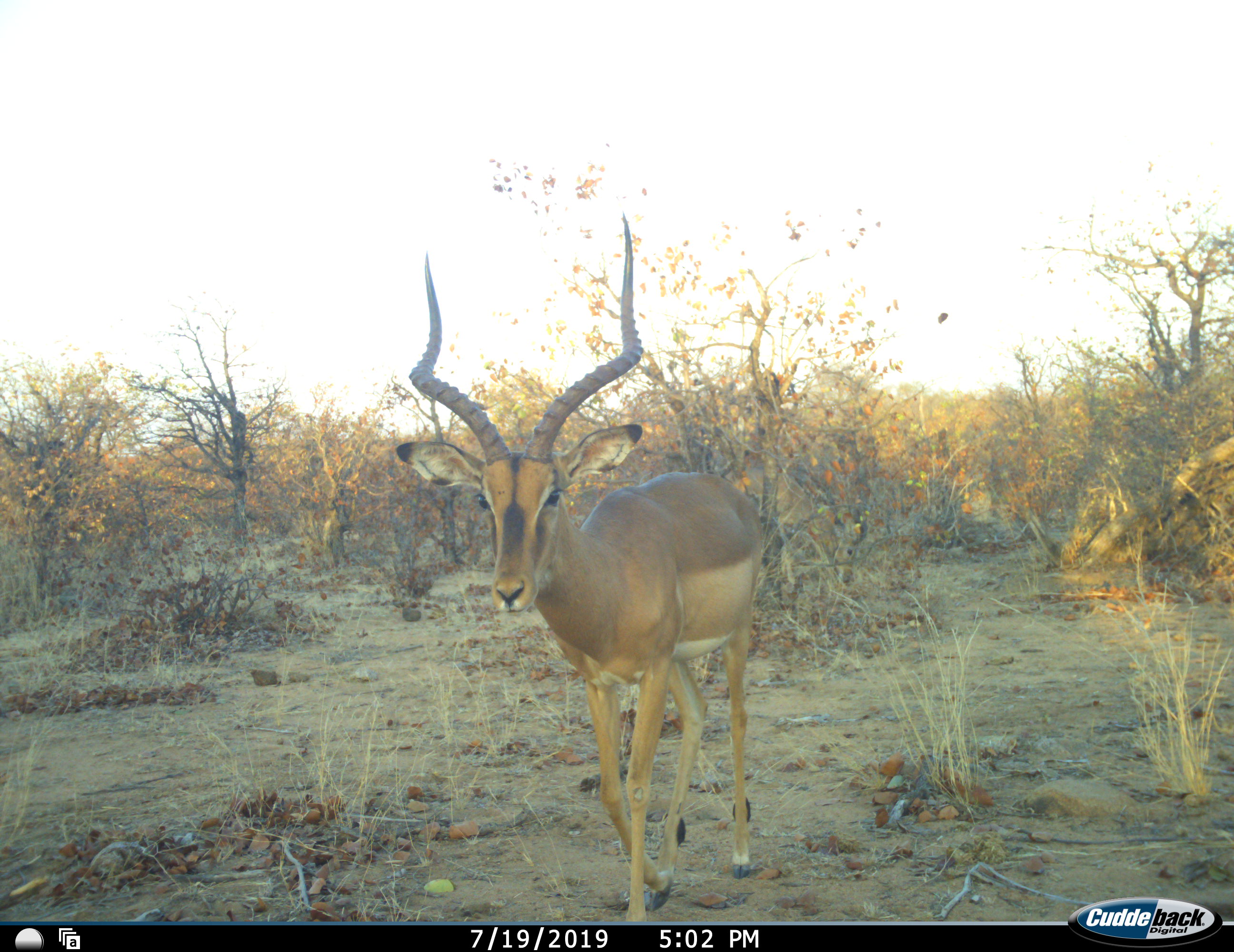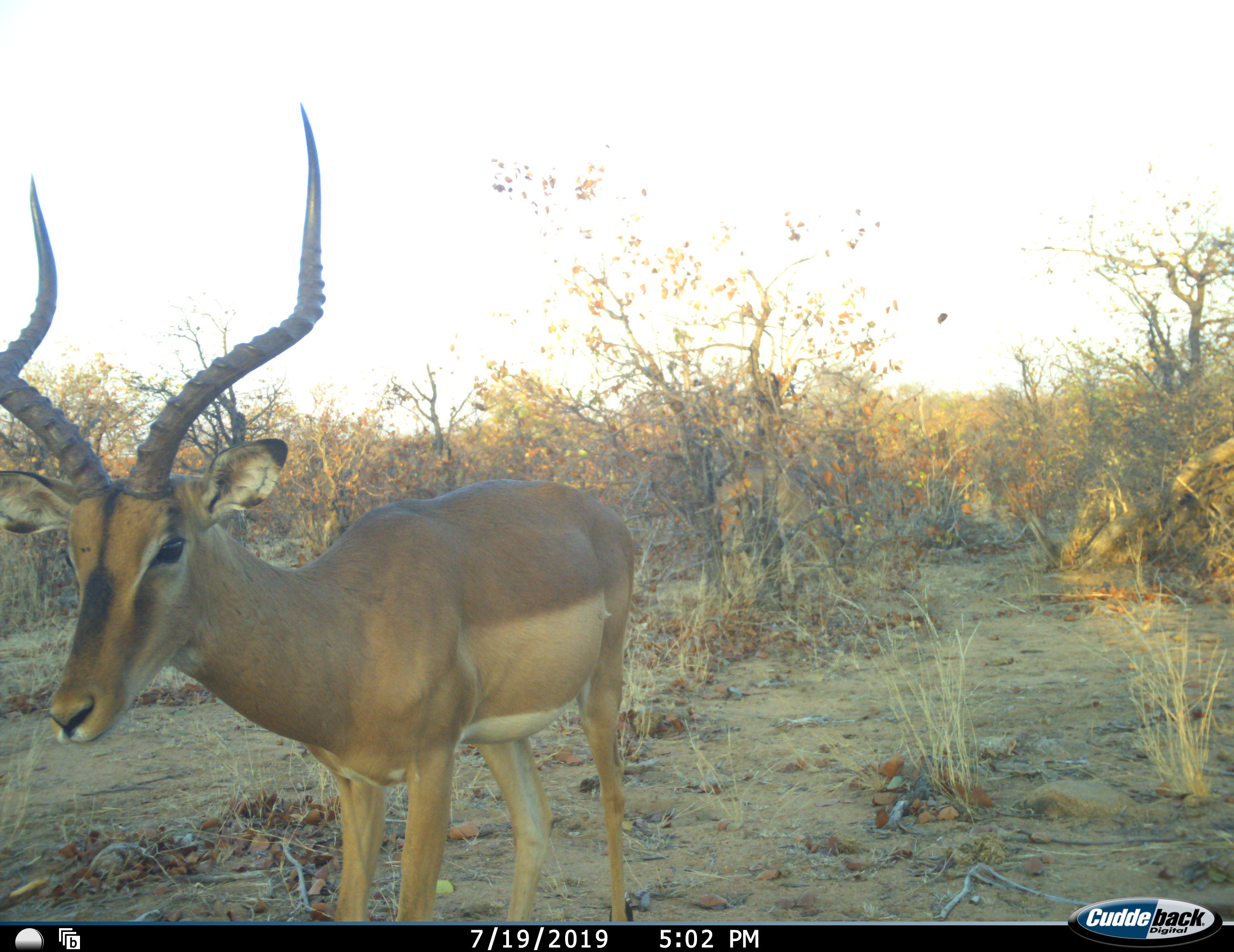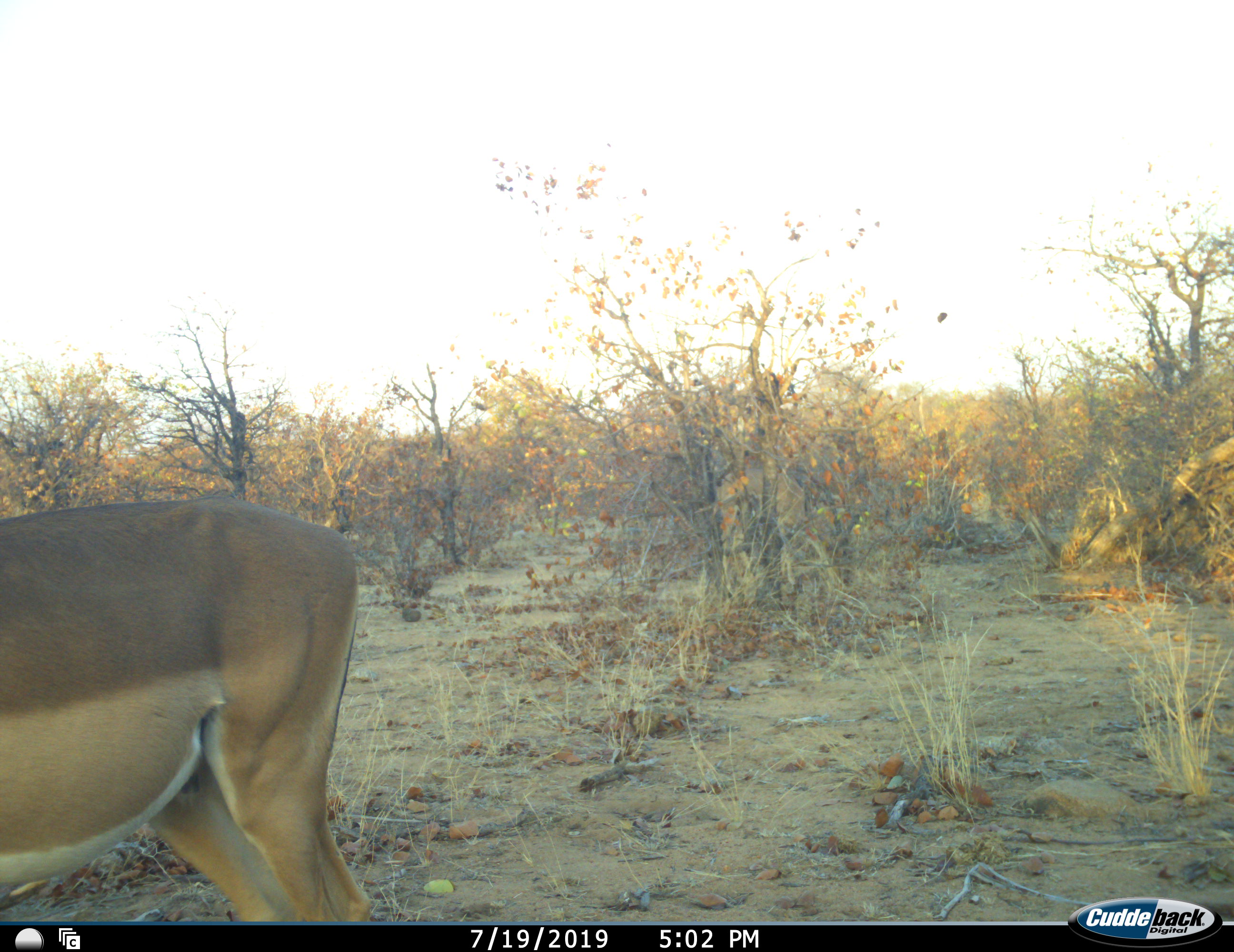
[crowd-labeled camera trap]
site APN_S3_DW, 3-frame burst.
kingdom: Animalia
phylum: Chordata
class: Mammalia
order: Artiodactyla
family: Bovidae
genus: Aepyceros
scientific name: Aepyceros melampus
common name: impala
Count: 1.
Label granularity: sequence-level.